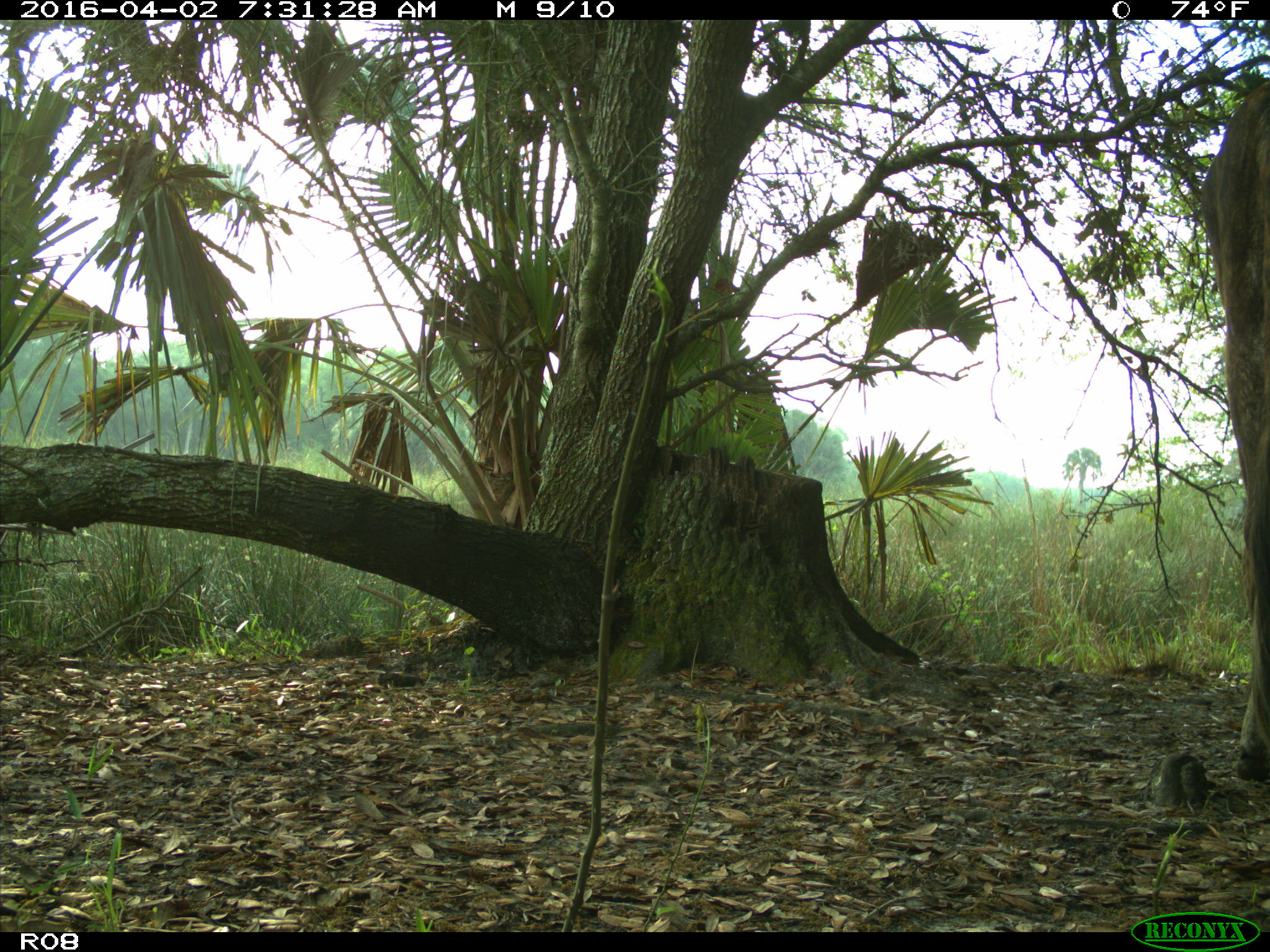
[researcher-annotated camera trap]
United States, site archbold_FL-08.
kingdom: Animalia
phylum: Chordata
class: Mammalia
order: Artiodactyla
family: Bovidae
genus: Bos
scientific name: Bos taurus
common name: domestic cow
Bos taurus (domestic cow).